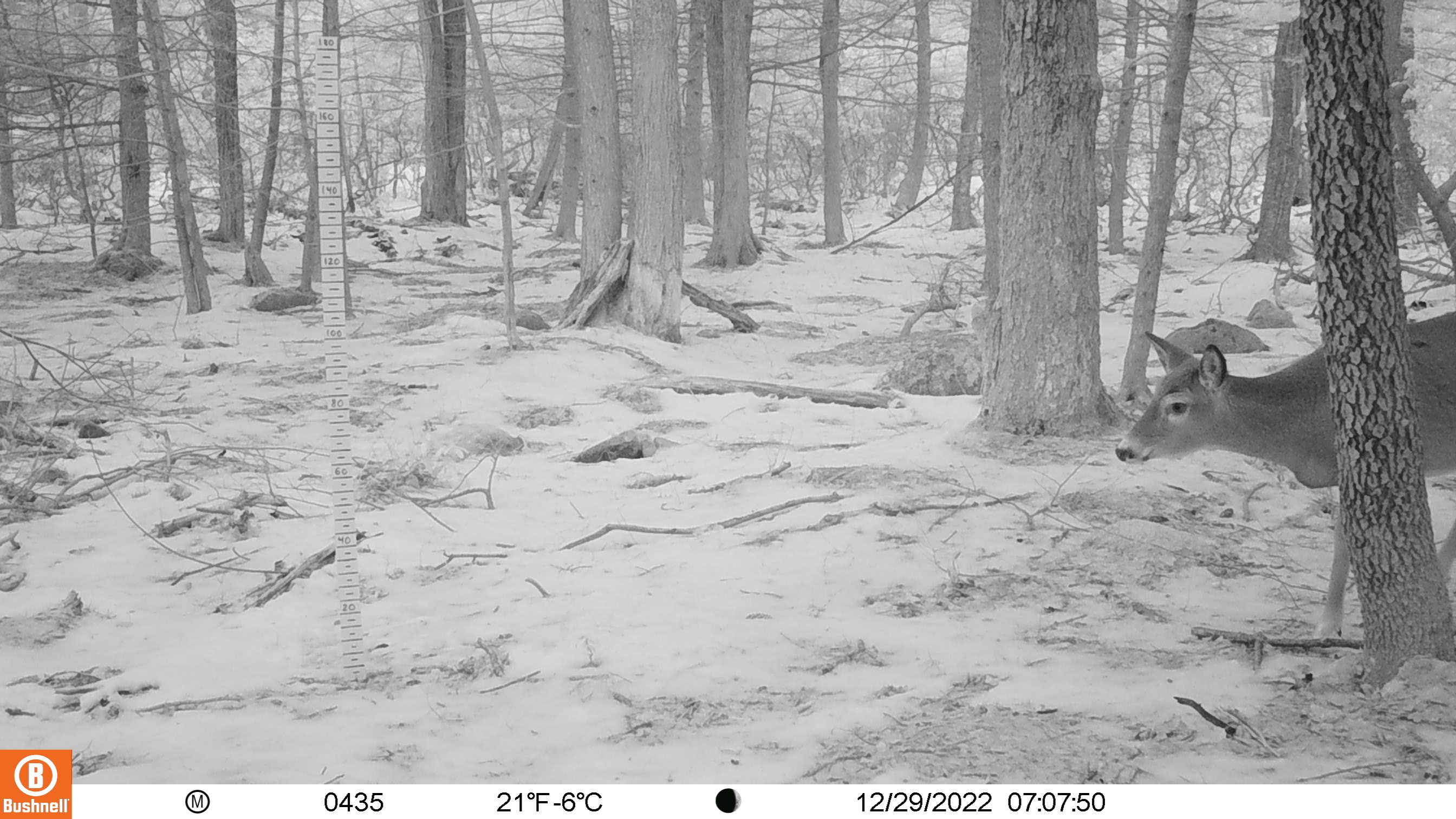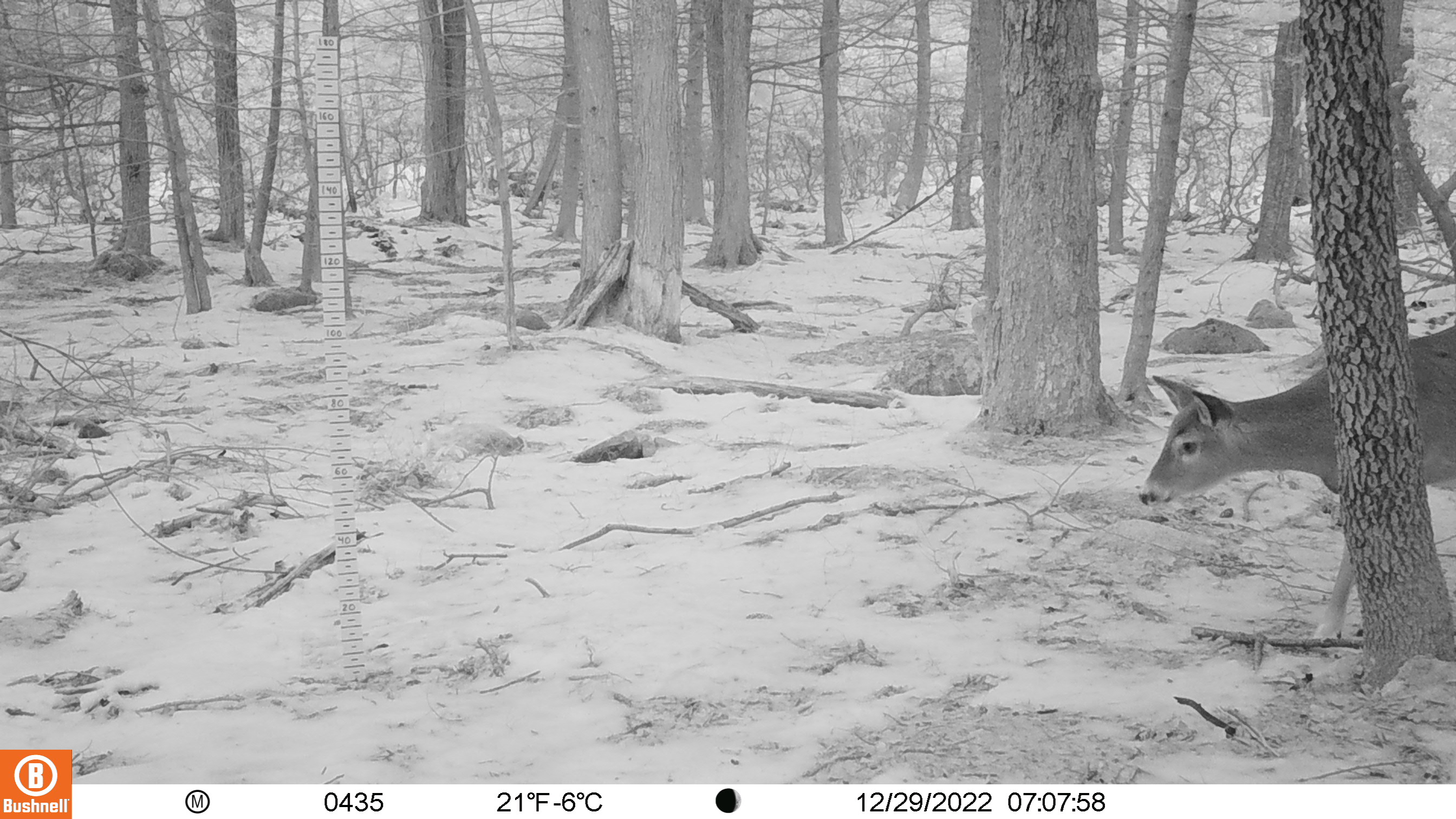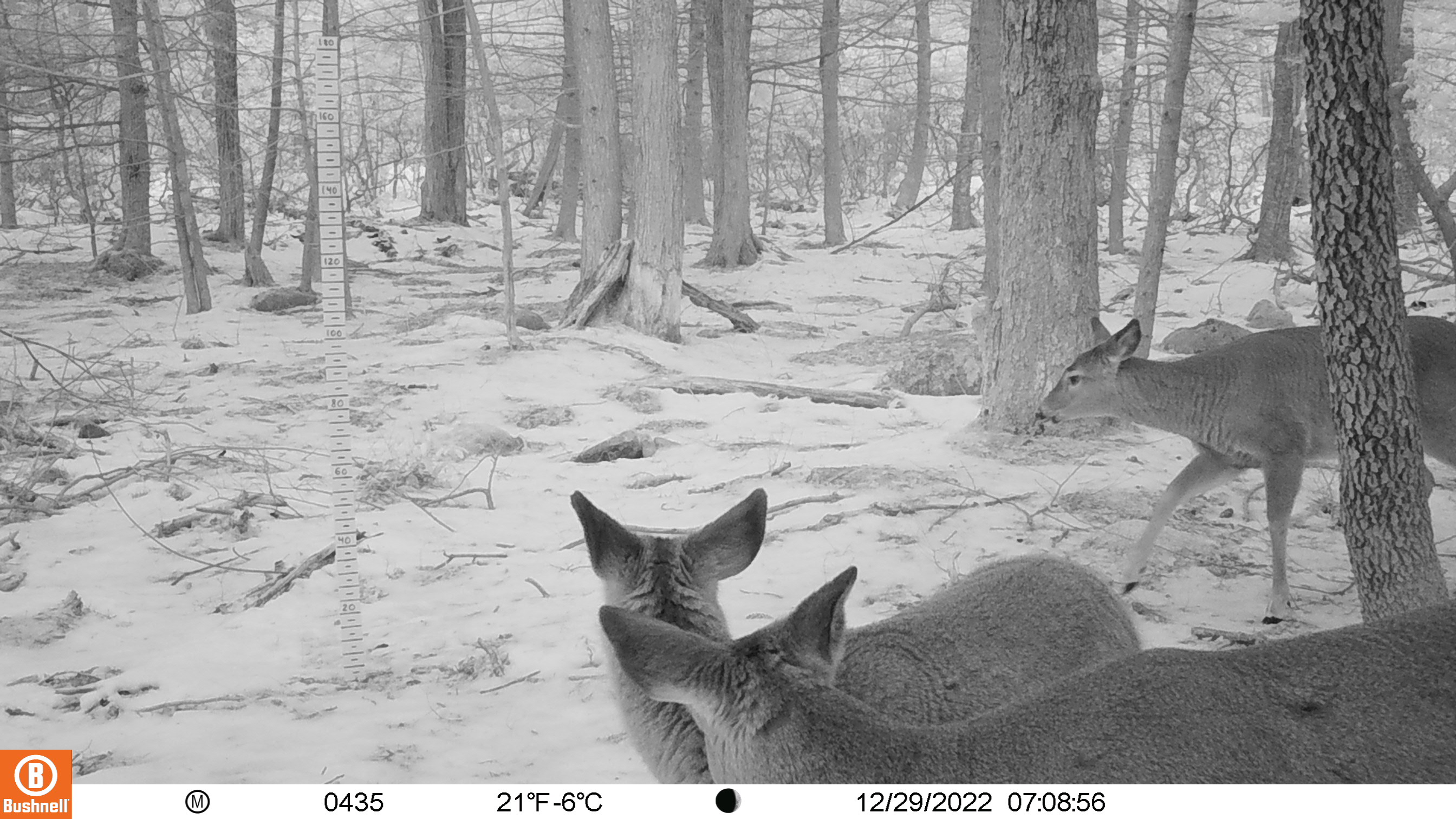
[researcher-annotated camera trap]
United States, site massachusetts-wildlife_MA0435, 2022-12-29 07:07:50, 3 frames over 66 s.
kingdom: Animalia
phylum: Chordata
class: Mammalia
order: Artiodactyla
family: Cervidae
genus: Odocoileus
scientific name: Odocoileus virginianus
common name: white-tailed deer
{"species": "white-tailed deer (Odocoileus virginianus)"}